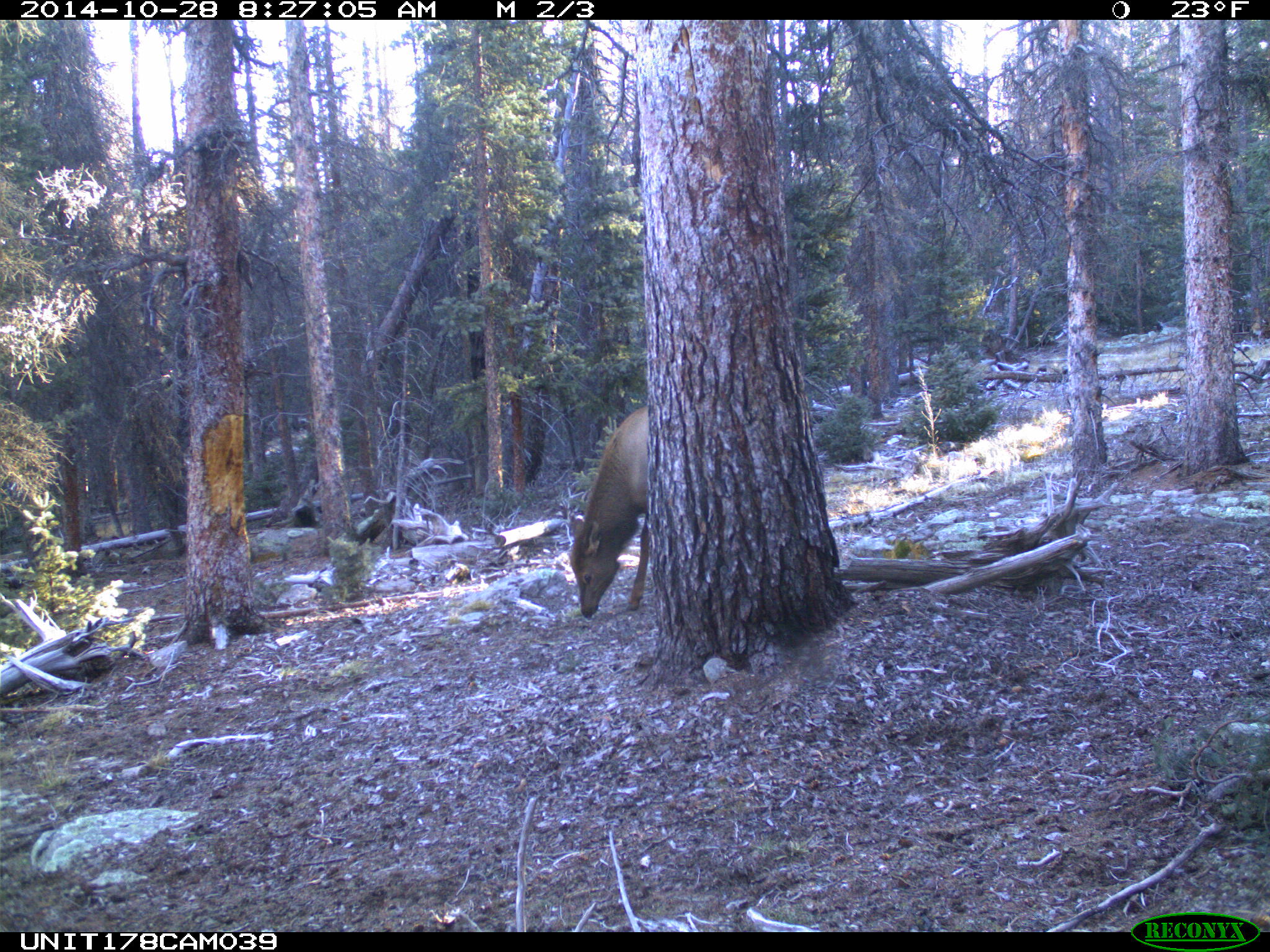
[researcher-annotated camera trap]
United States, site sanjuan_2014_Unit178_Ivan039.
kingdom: Animalia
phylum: Chordata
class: Mammalia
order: Artiodactyla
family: Cervidae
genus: Cervus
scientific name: Cervus elaphus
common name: red deer